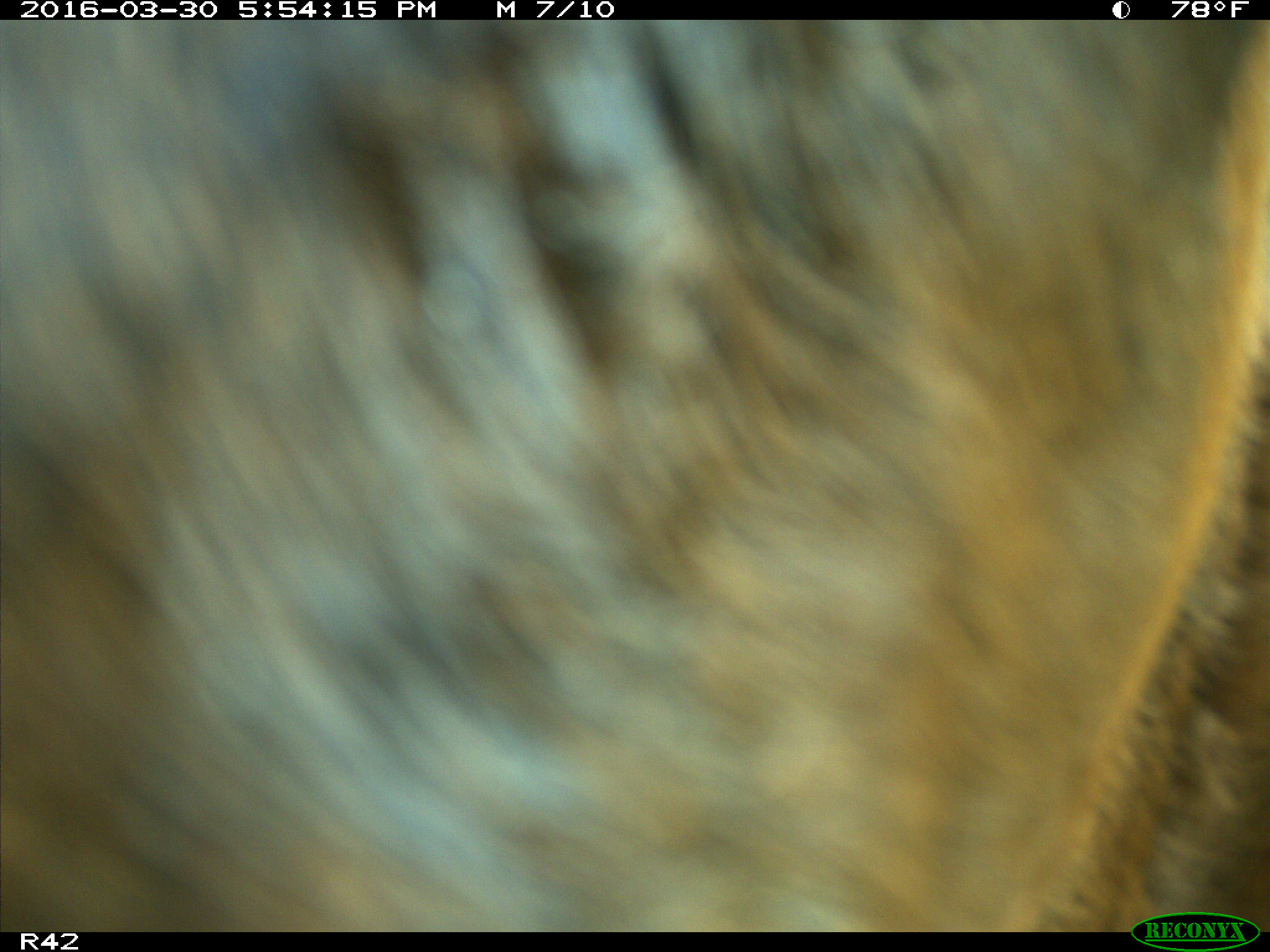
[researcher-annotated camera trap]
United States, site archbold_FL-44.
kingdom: Animalia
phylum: Chordata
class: Mammalia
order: Artiodactyla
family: Bovidae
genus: Bos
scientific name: Bos taurus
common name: domestic cow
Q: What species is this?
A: Bos taurus (domestic cow).